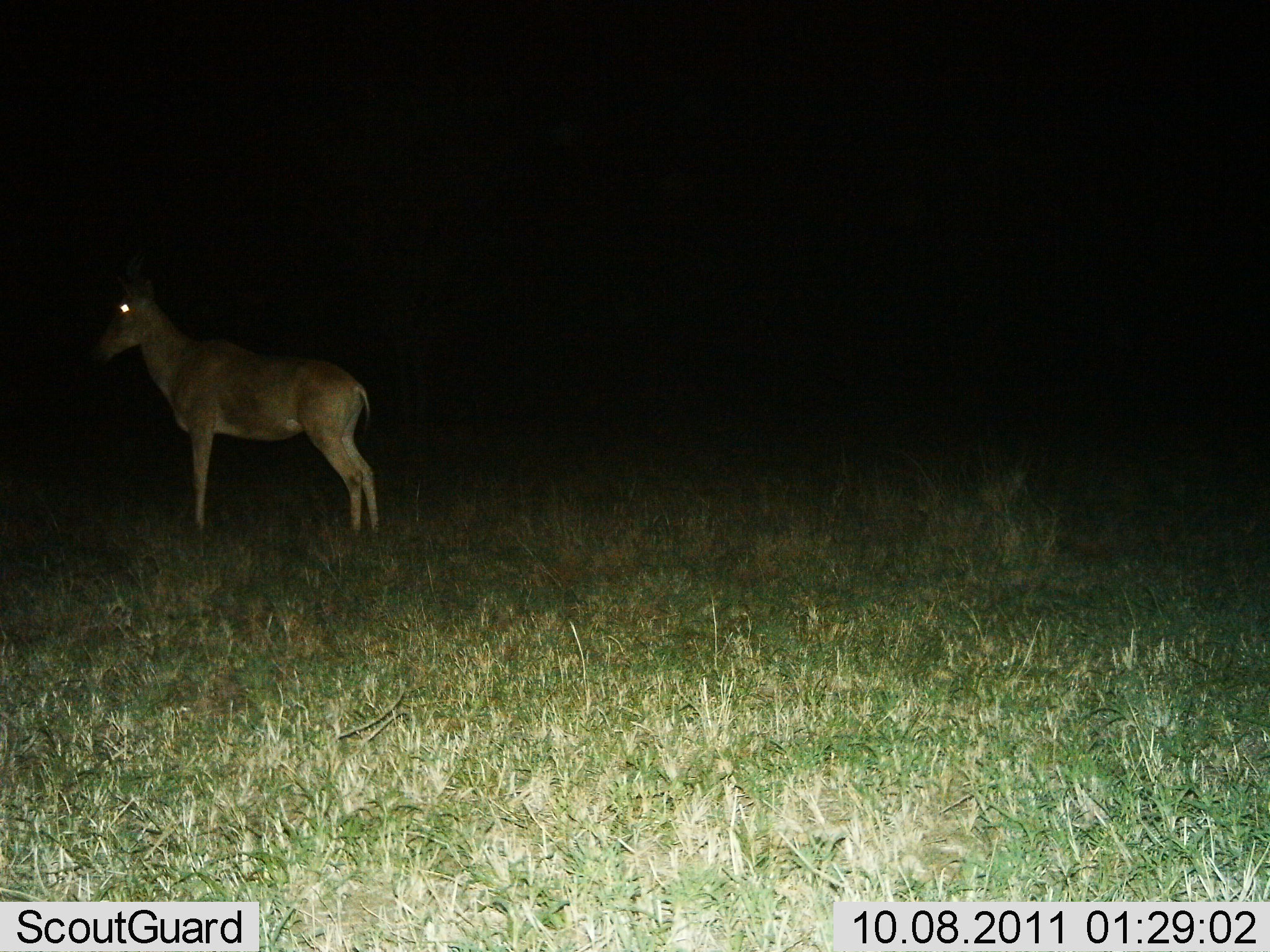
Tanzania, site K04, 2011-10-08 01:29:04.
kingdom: Animalia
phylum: Chordata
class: Mammalia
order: Artiodactyla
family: Bovidae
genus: Alcelaphus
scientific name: Alcelaphus buselaphus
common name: hartebeest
Hartebeest (Alcelaphus buselaphus), count 1. Behavior (volunteer vote fractions): standing 100%, resting 0%, moving 0%, interacting 0%. Young present (vote fraction): 0%. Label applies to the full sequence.